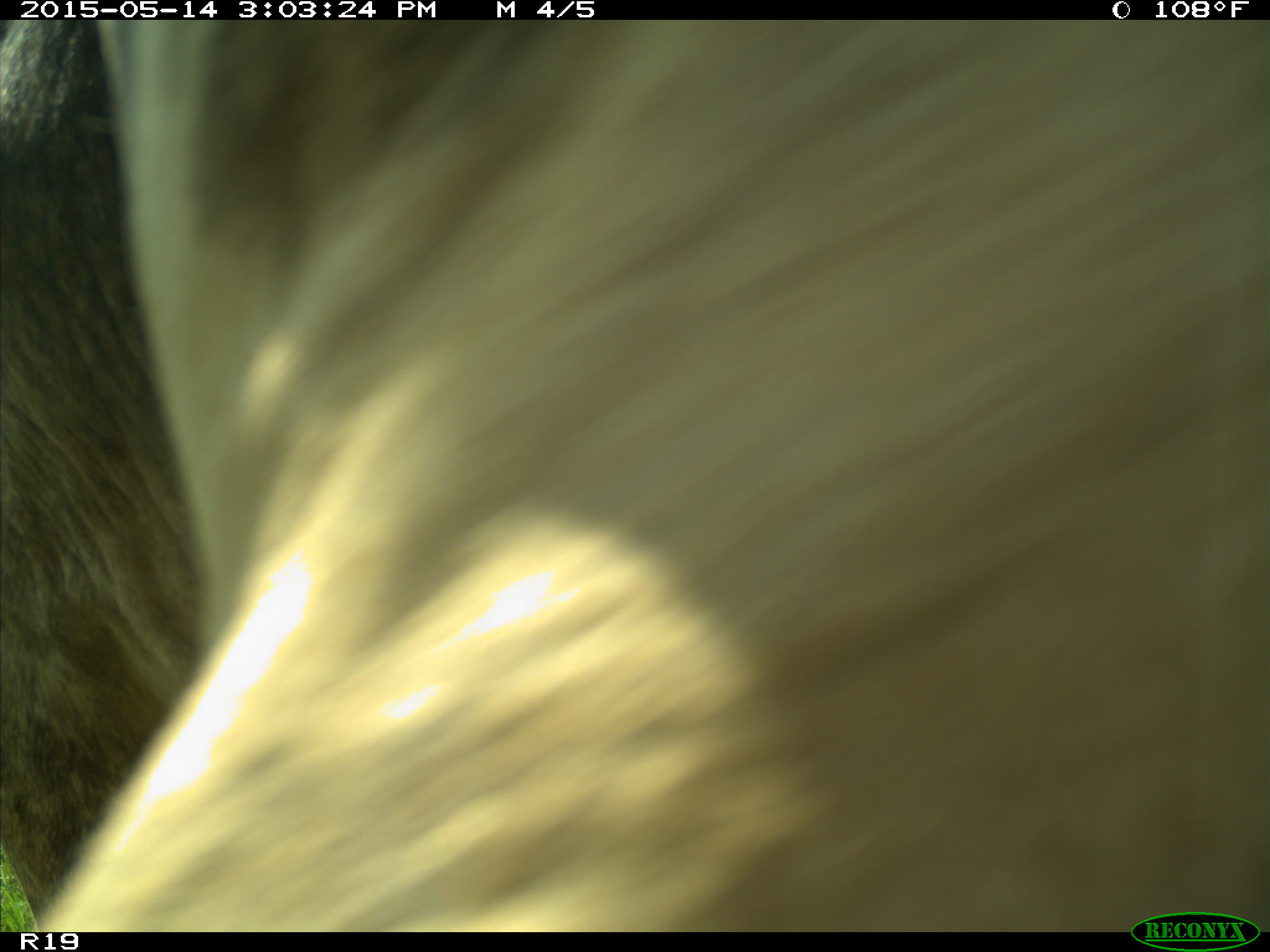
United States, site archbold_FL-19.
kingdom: Animalia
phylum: Chordata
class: Mammalia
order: Artiodactyla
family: Bovidae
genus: Bos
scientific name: Bos taurus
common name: domestic cow